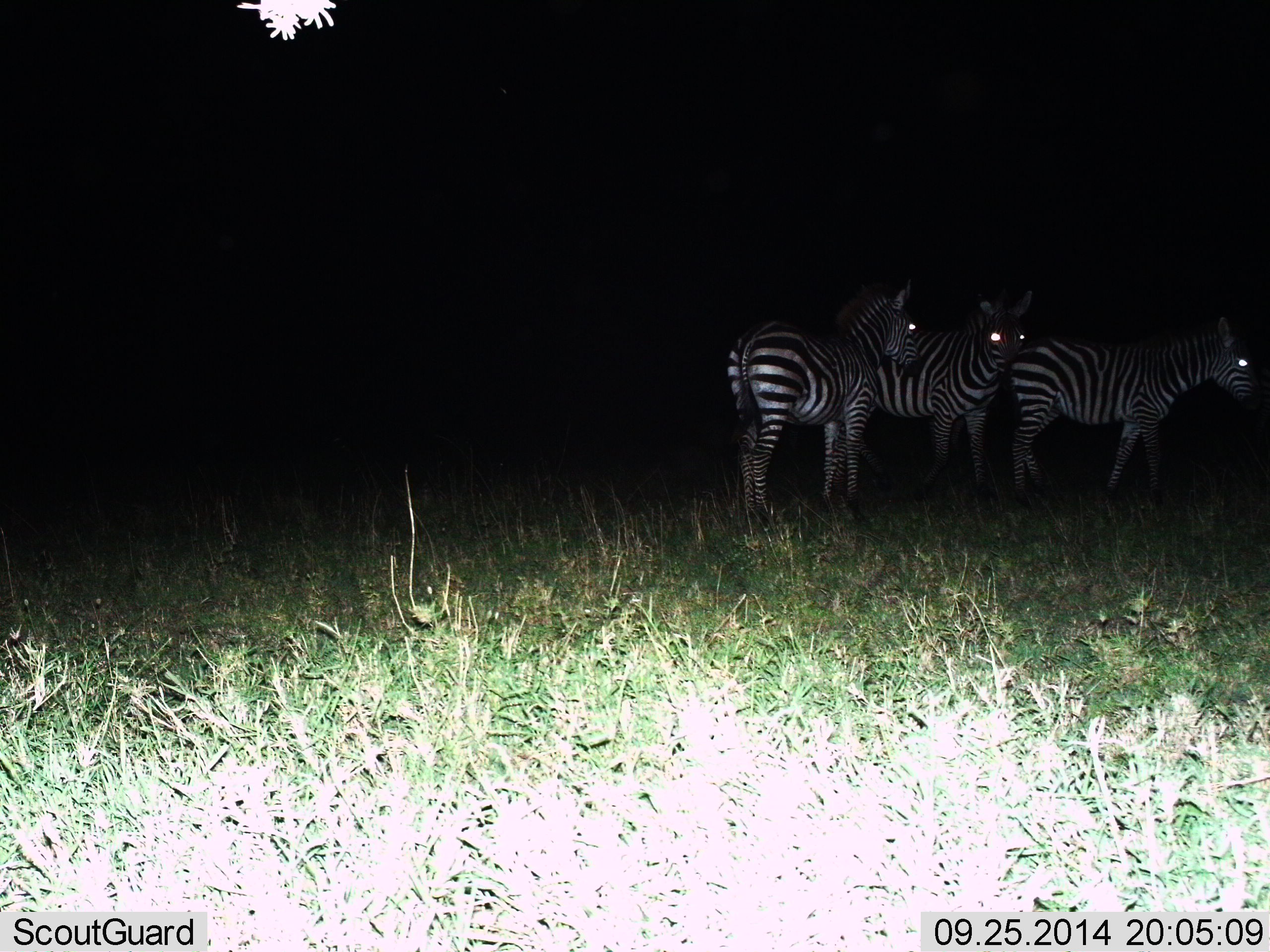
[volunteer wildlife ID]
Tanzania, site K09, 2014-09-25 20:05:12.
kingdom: Animalia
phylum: Chordata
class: Mammalia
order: Perissodactyla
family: Equidae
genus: Equus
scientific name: Equus quagga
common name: plains zebra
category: zebra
Zebra (plains zebra) (Equus quagga), count 3. Behavior (volunteer vote fractions): standing 90%, resting 10%, moving 10%, interacting 0%. Young present (vote fraction): 0%. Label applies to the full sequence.